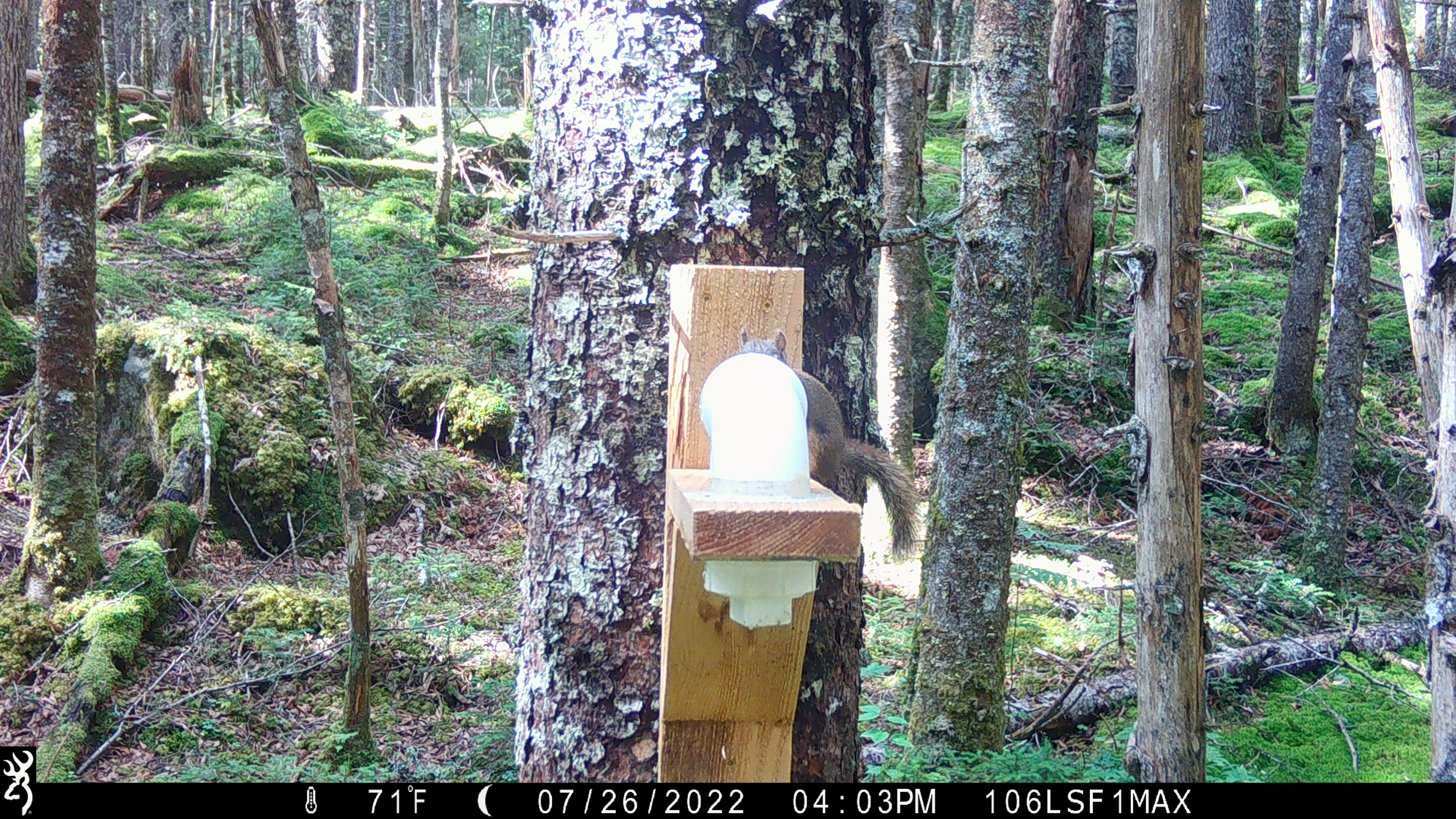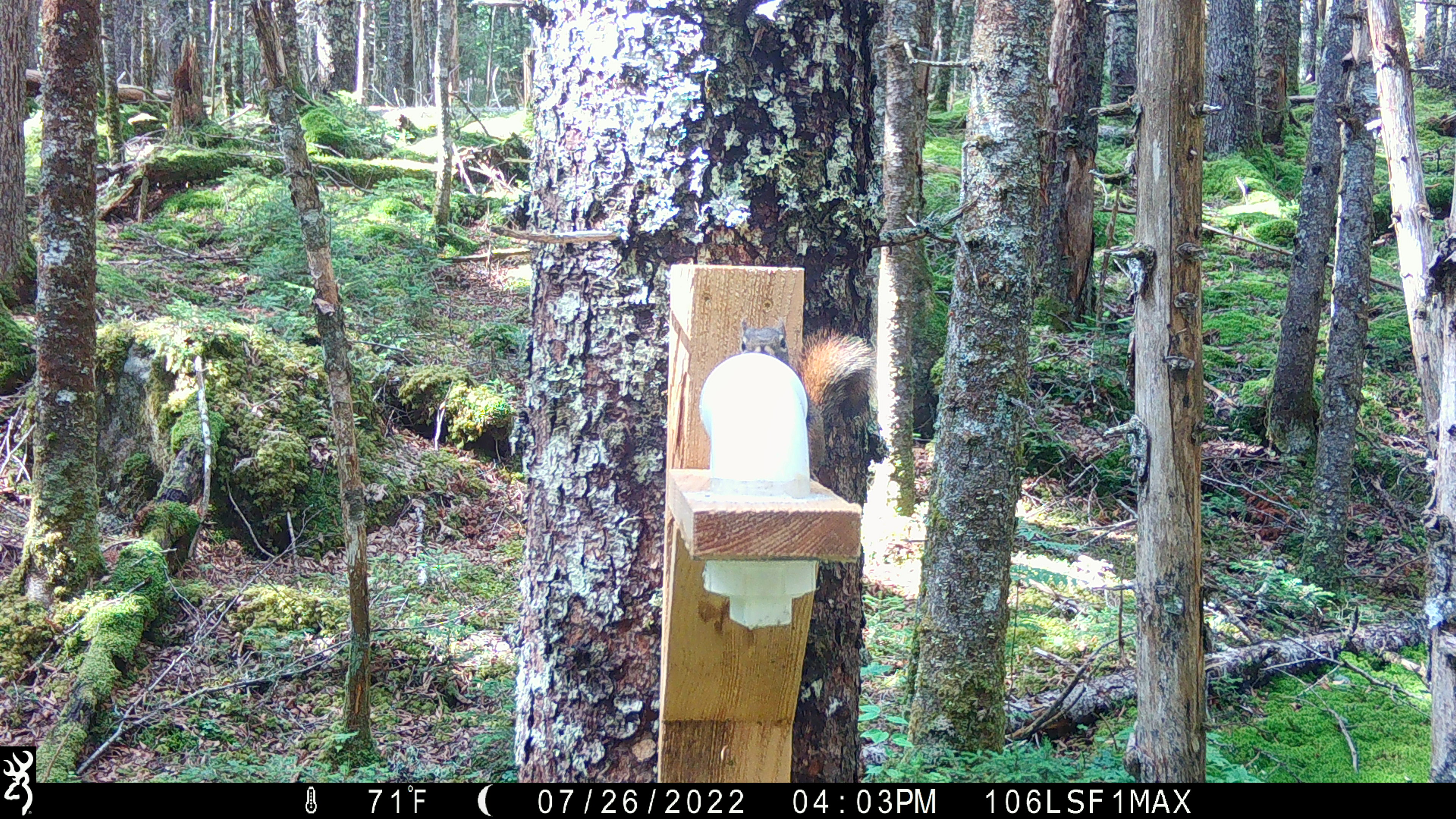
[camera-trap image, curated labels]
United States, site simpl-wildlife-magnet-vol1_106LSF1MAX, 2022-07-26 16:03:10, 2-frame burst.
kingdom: Animalia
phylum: Chordata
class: Mammalia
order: Rodentia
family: Sciuridae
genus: Tamiasciurus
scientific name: Tamiasciurus hudsonicus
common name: red squirrel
Red squirrel (Tamiasciurus hudsonicus).